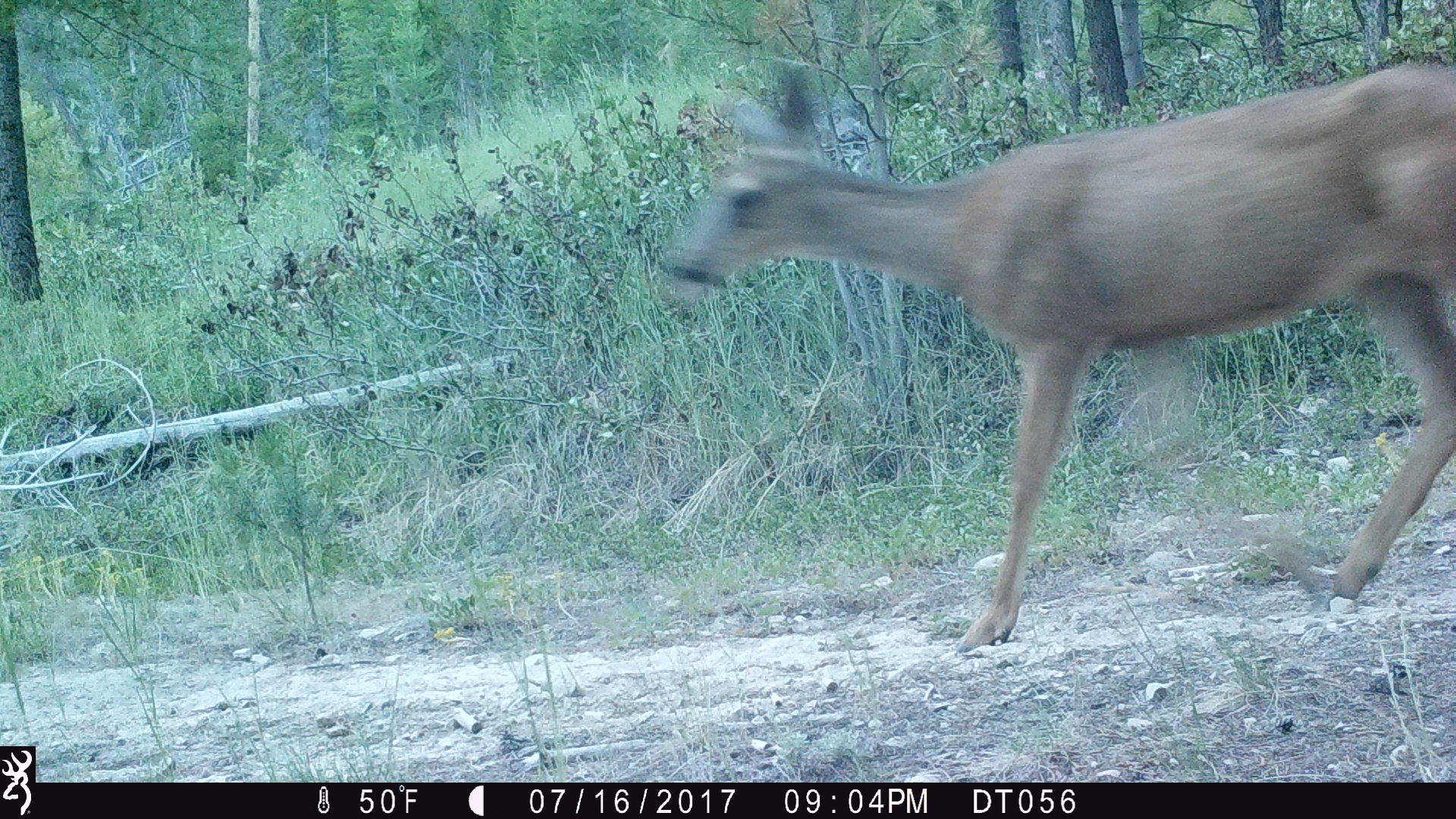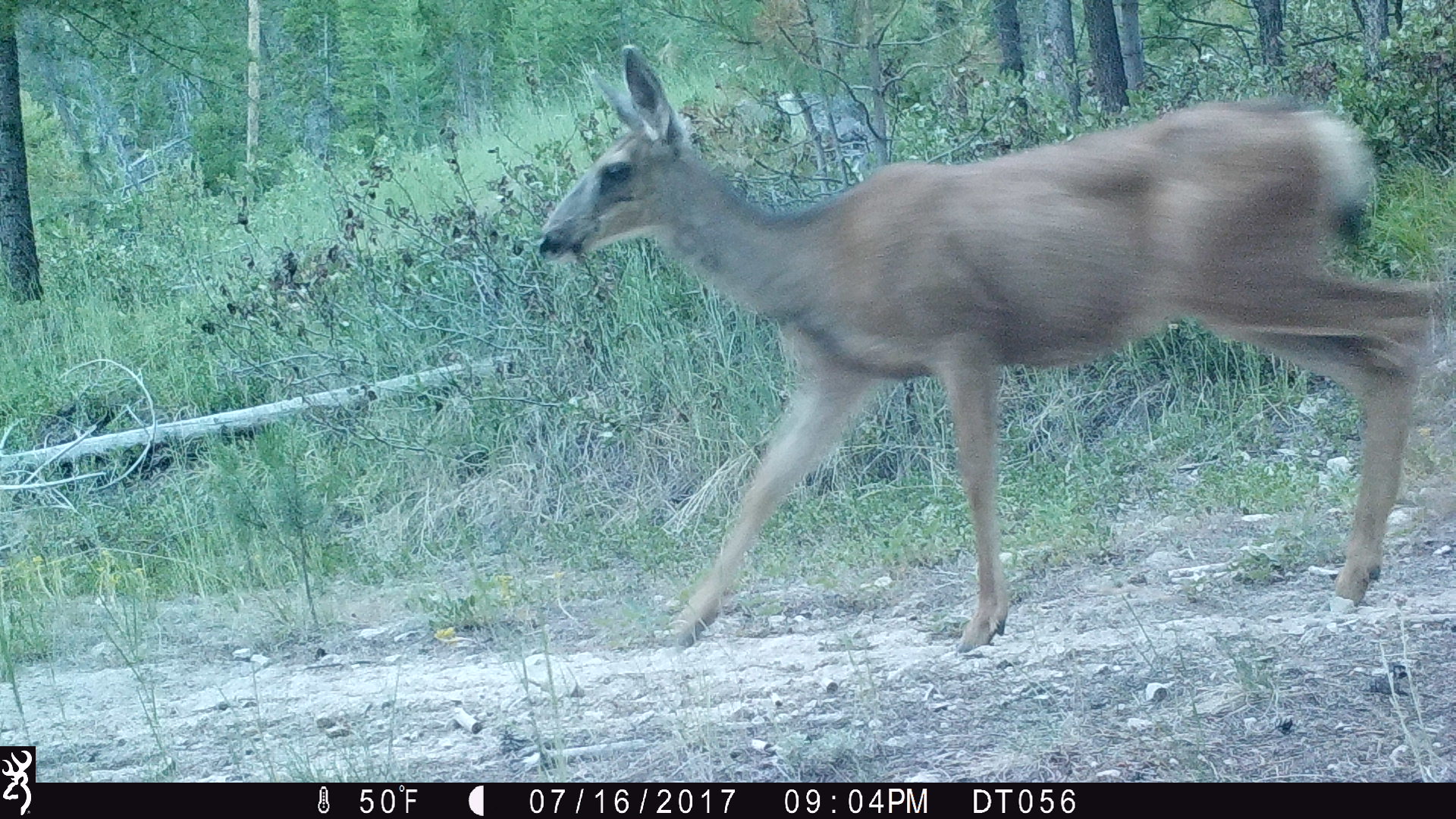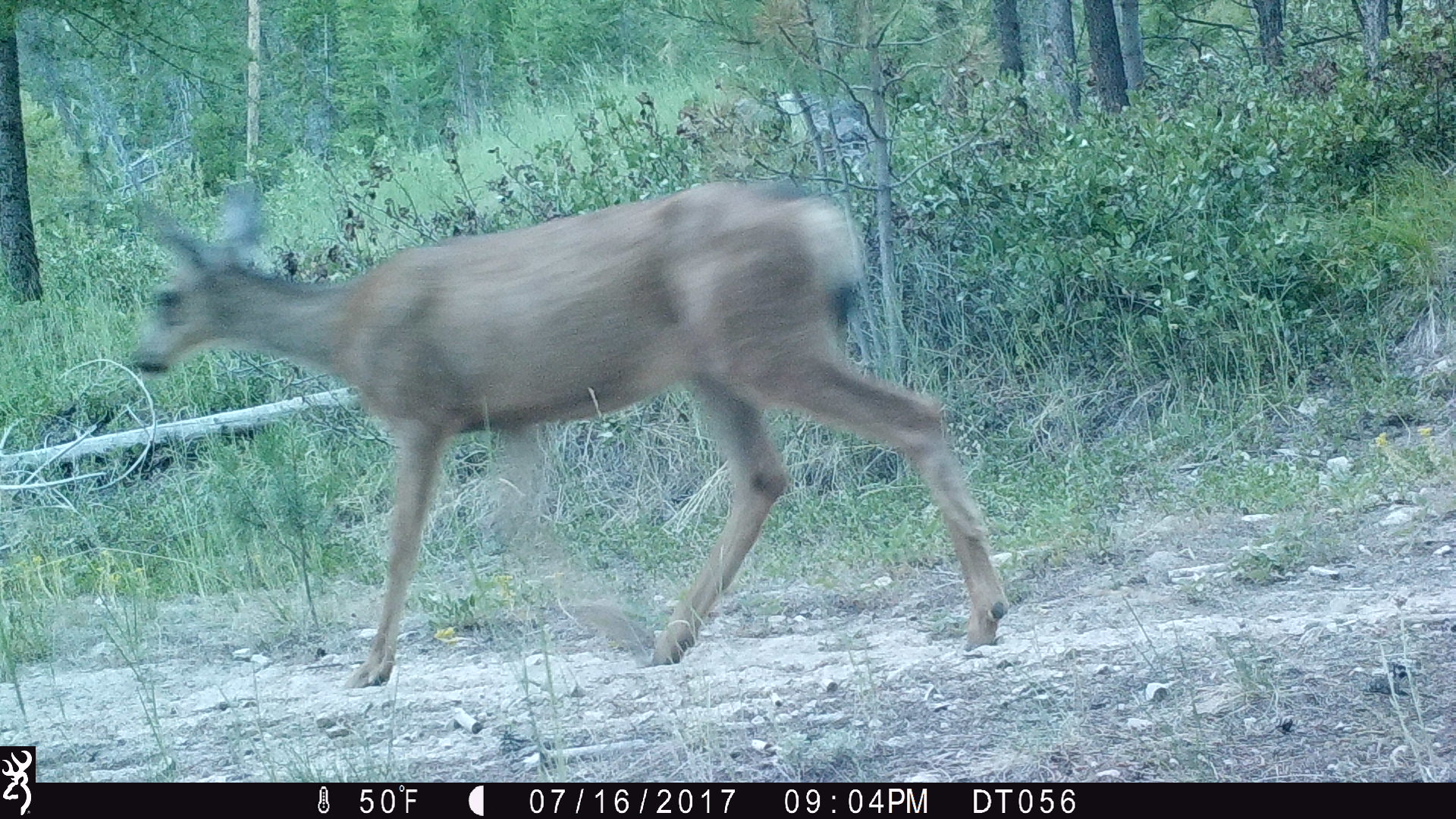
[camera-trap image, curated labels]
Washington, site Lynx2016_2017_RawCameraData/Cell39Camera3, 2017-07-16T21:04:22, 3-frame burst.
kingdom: Animalia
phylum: Chordata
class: Mammalia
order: Artiodactyla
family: Cervidae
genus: Odocoileus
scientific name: Odocoileus hemionus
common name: mule deer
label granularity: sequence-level